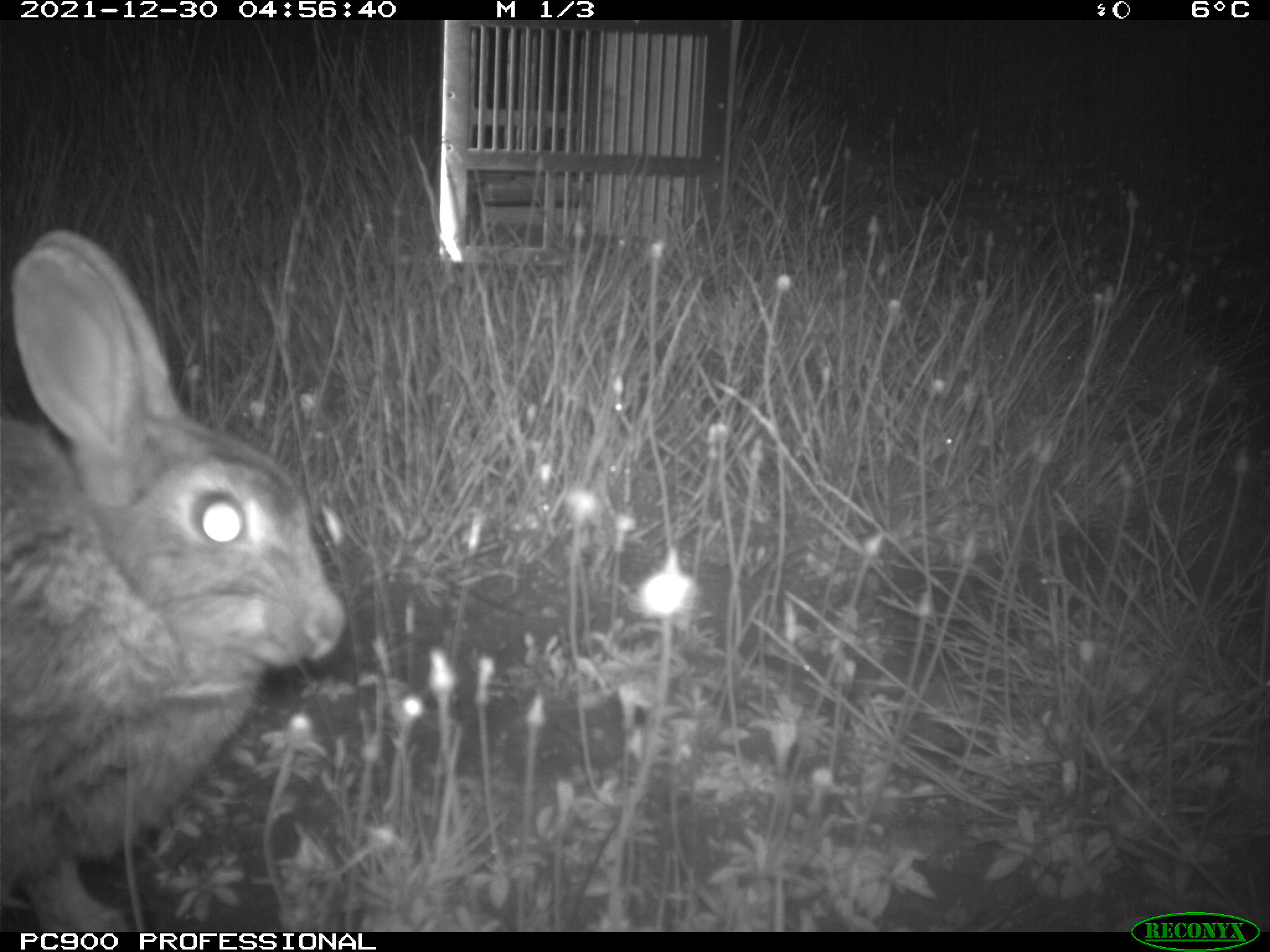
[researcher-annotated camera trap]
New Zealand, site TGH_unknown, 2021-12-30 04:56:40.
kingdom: Animalia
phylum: Chordata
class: Mammalia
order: Lagomorpha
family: Leporidae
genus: Oryctolagus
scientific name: Oryctolagus cuniculus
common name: european rabbit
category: rabbit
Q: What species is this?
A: Rabbit (european rabbit) (Oryctolagus cuniculus).